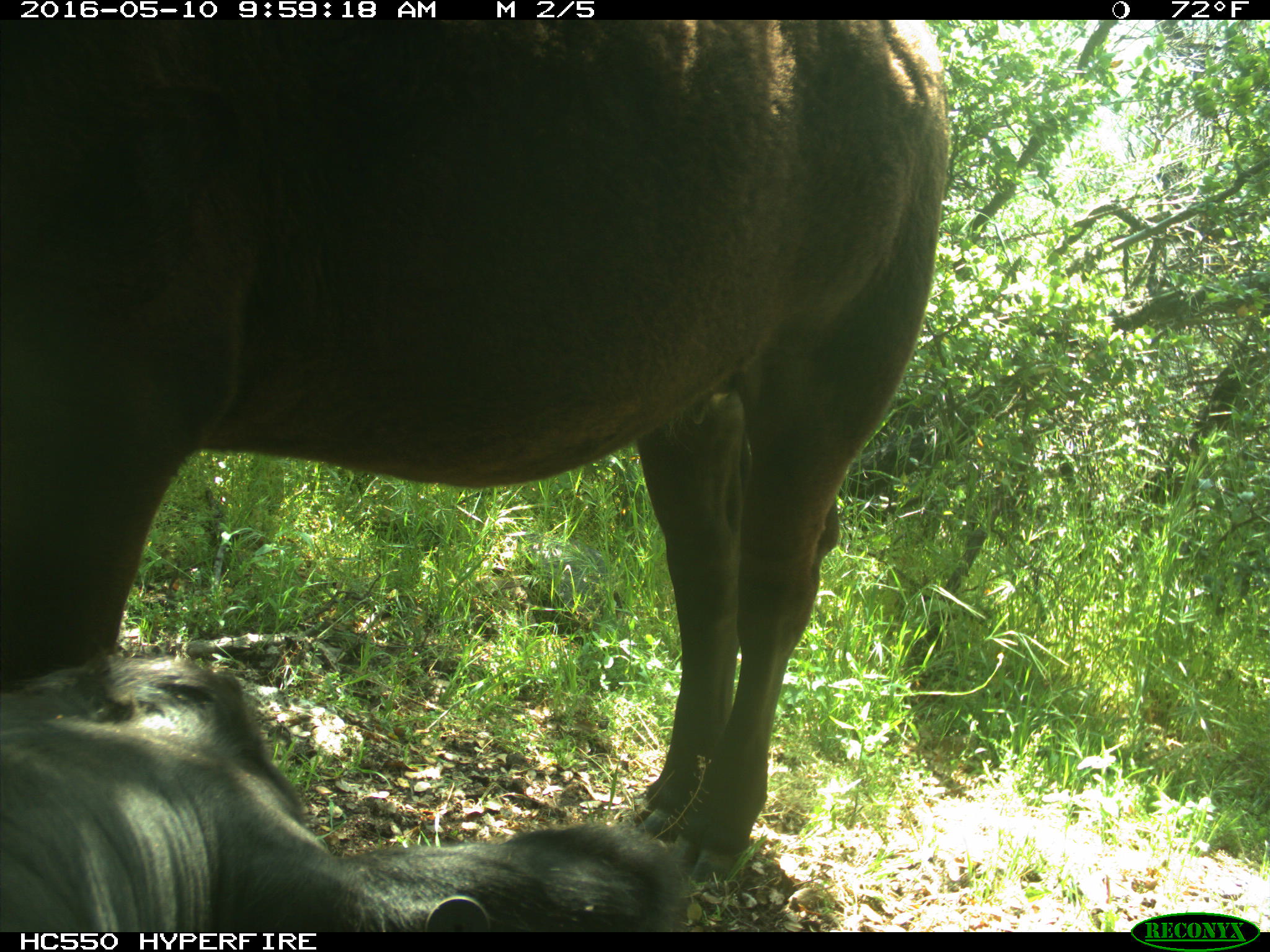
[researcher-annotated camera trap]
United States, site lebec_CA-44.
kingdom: Animalia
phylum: Chordata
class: Mammalia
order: Artiodactyla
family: Bovidae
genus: Bos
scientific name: Bos taurus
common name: domestic cow